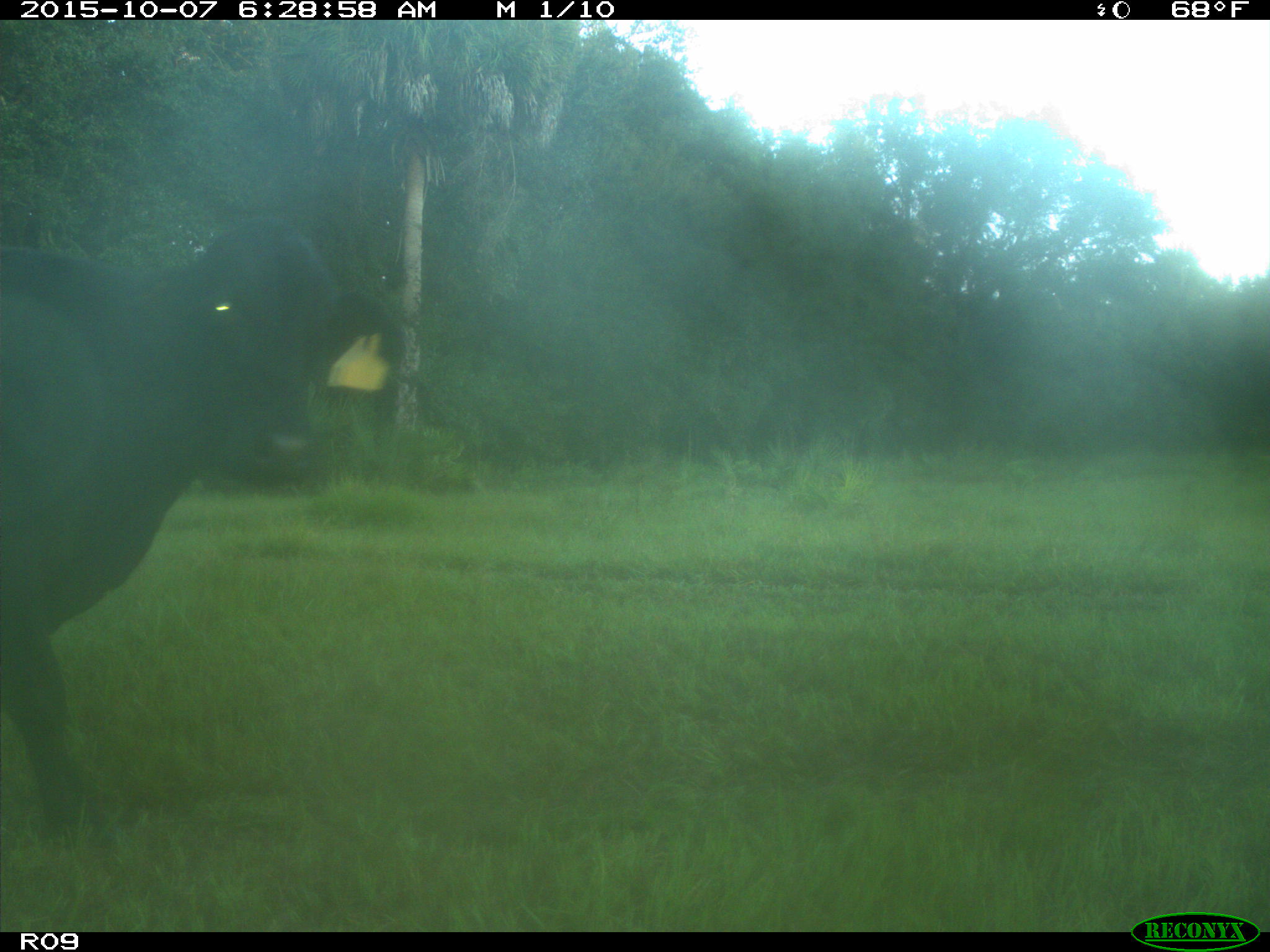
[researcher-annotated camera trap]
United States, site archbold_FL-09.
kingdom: Animalia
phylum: Chordata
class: Mammalia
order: Artiodactyla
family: Bovidae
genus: Bos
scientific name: Bos taurus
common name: domestic cow